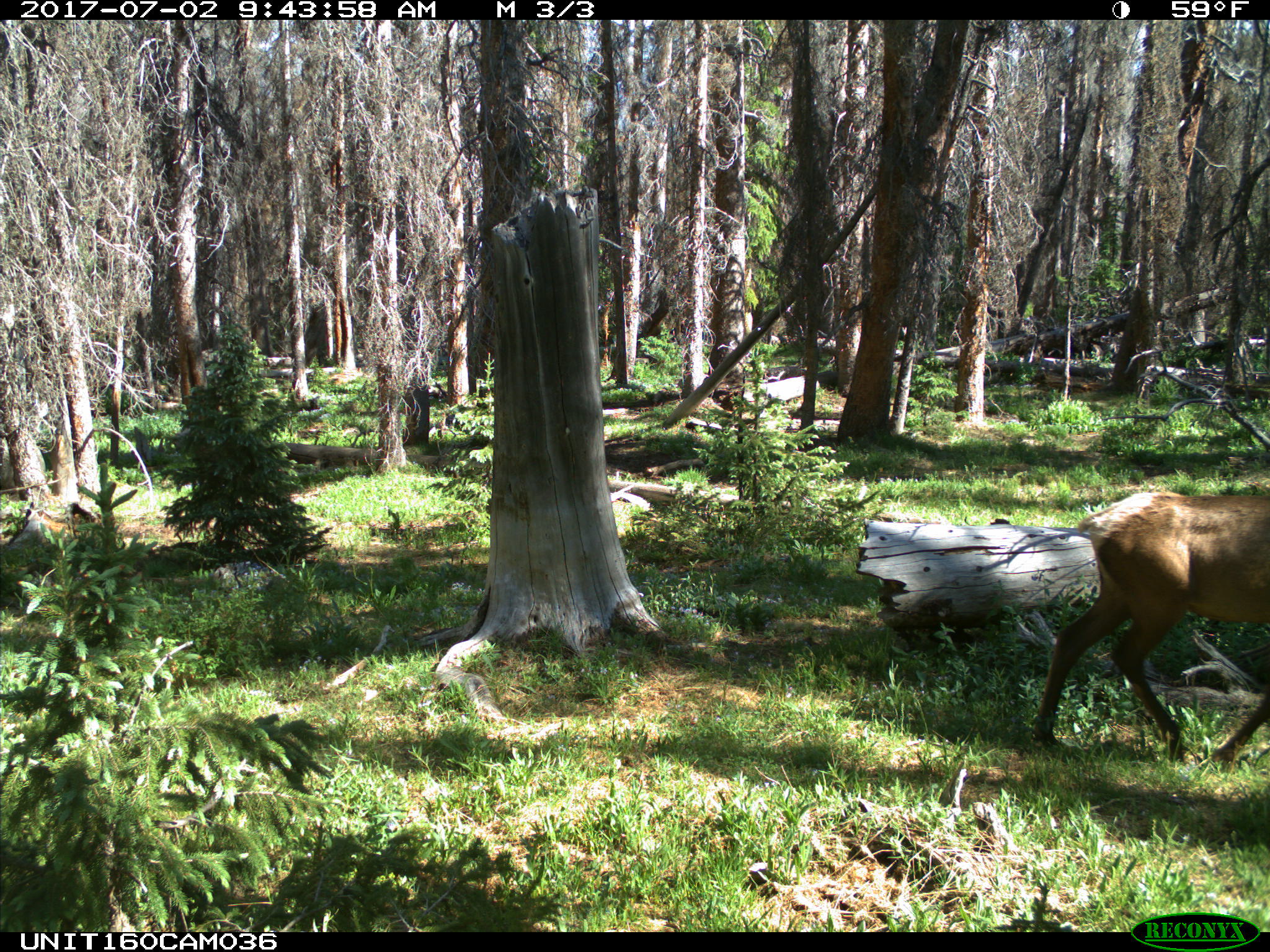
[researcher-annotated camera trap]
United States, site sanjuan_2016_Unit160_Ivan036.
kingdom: Animalia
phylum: Chordata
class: Mammalia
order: Artiodactyla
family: Cervidae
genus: Cervus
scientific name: Cervus elaphus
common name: red deer